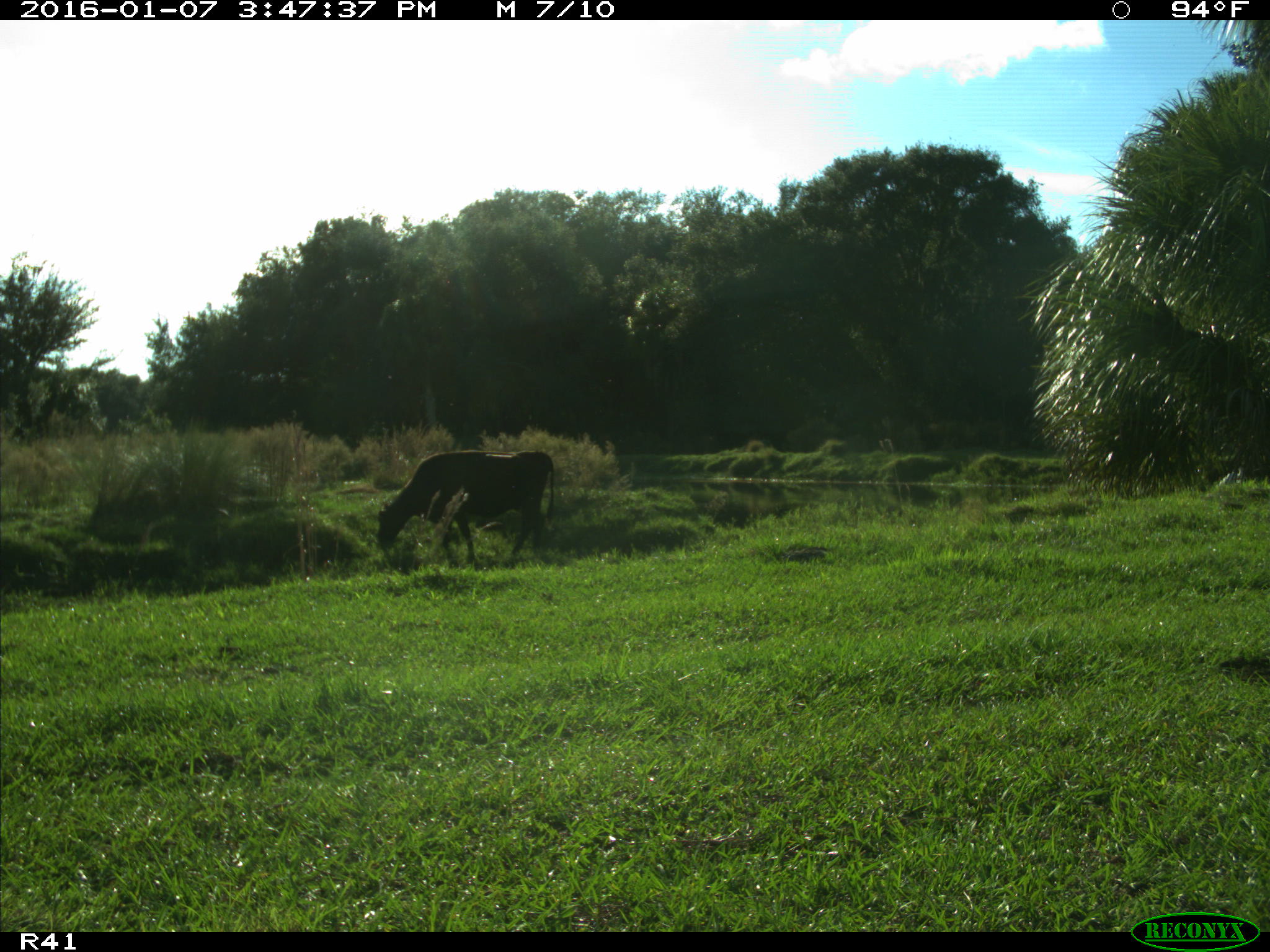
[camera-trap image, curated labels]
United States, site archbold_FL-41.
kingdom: Animalia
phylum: Chordata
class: Mammalia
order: Artiodactyla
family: Bovidae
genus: Bos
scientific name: Bos taurus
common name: domestic cow